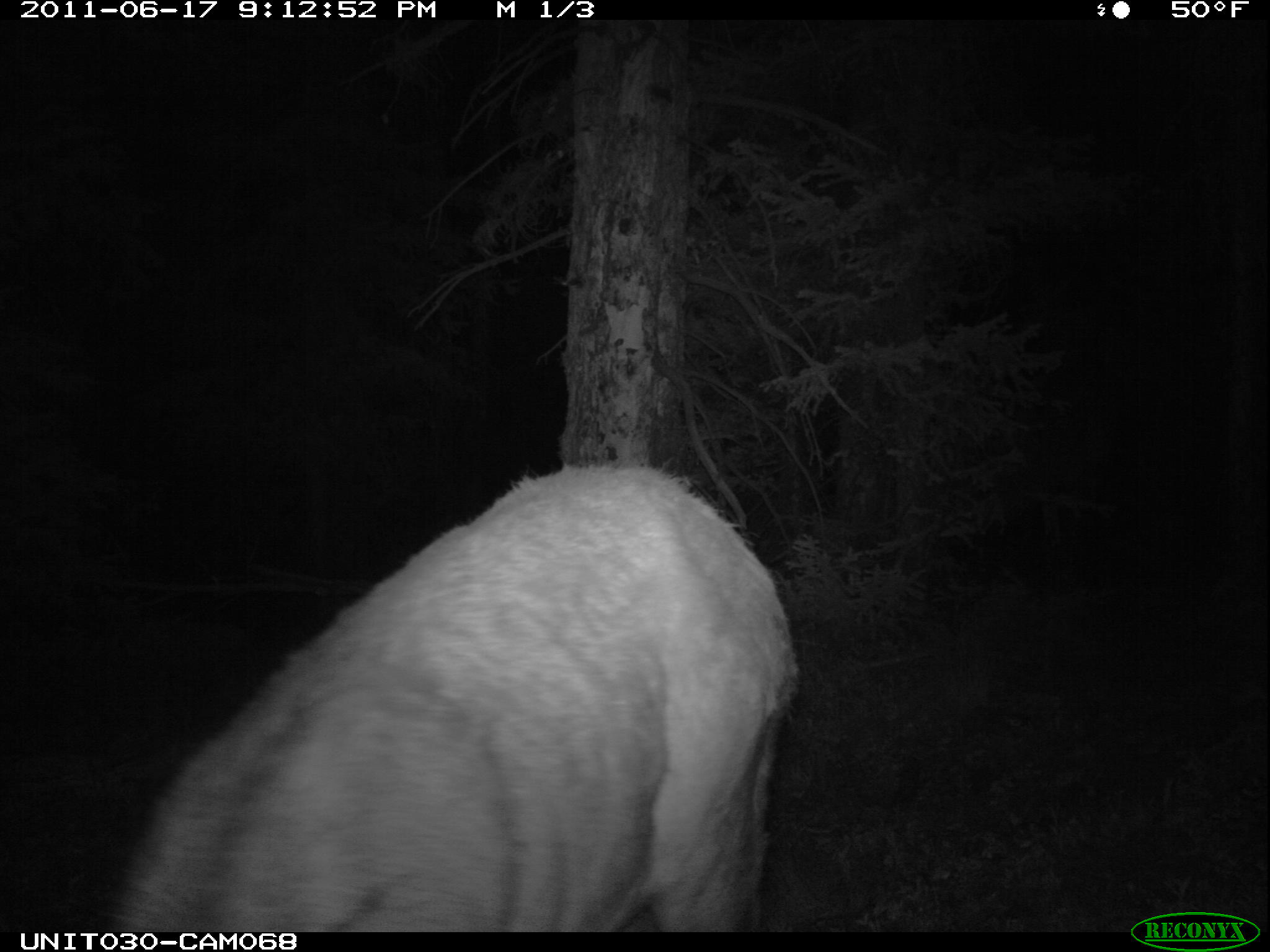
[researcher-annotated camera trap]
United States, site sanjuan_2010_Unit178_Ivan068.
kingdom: Animalia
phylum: Chordata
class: Mammalia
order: Artiodactyla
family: Cervidae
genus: Cervus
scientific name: Cervus elaphus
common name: red deer